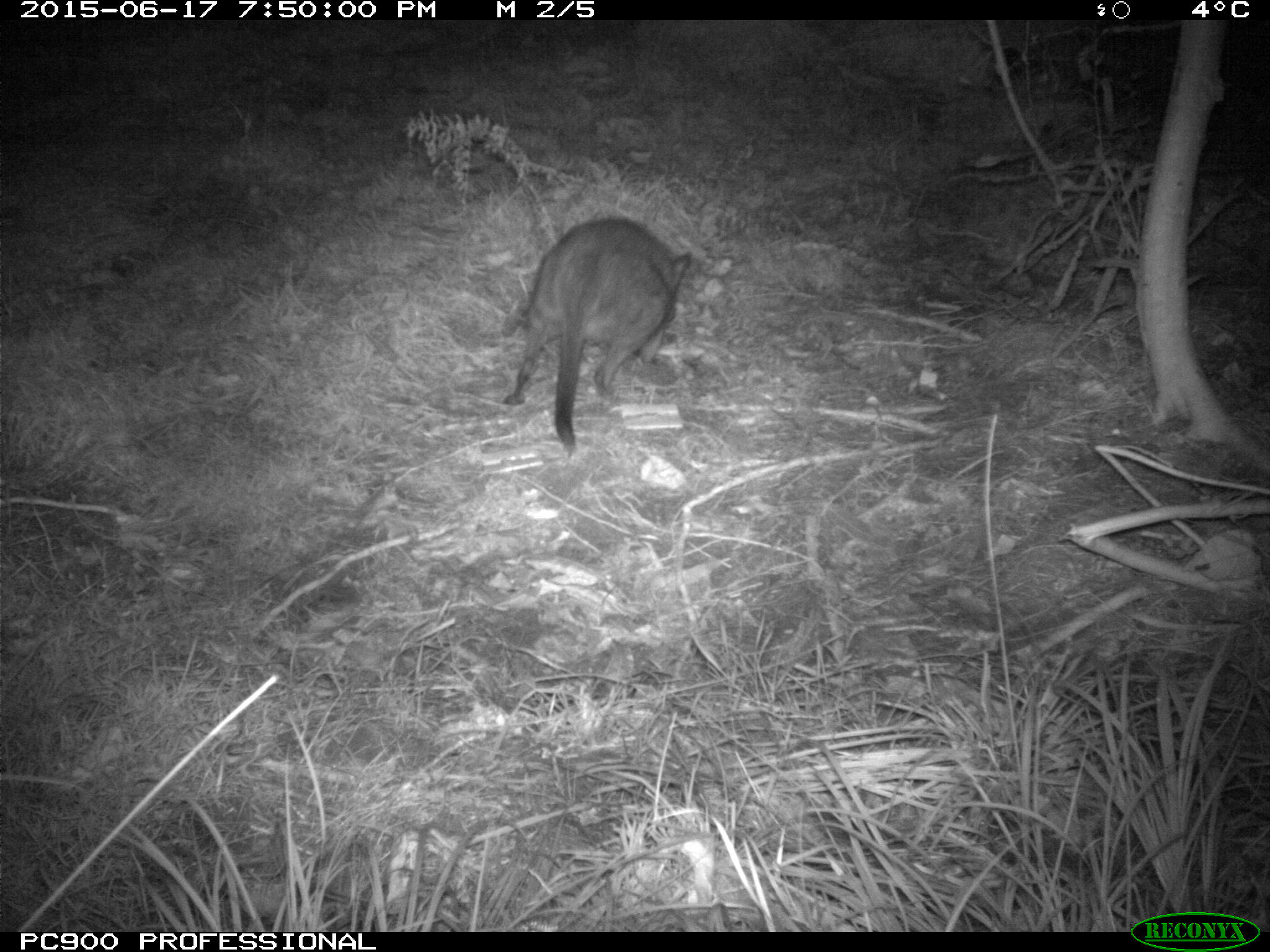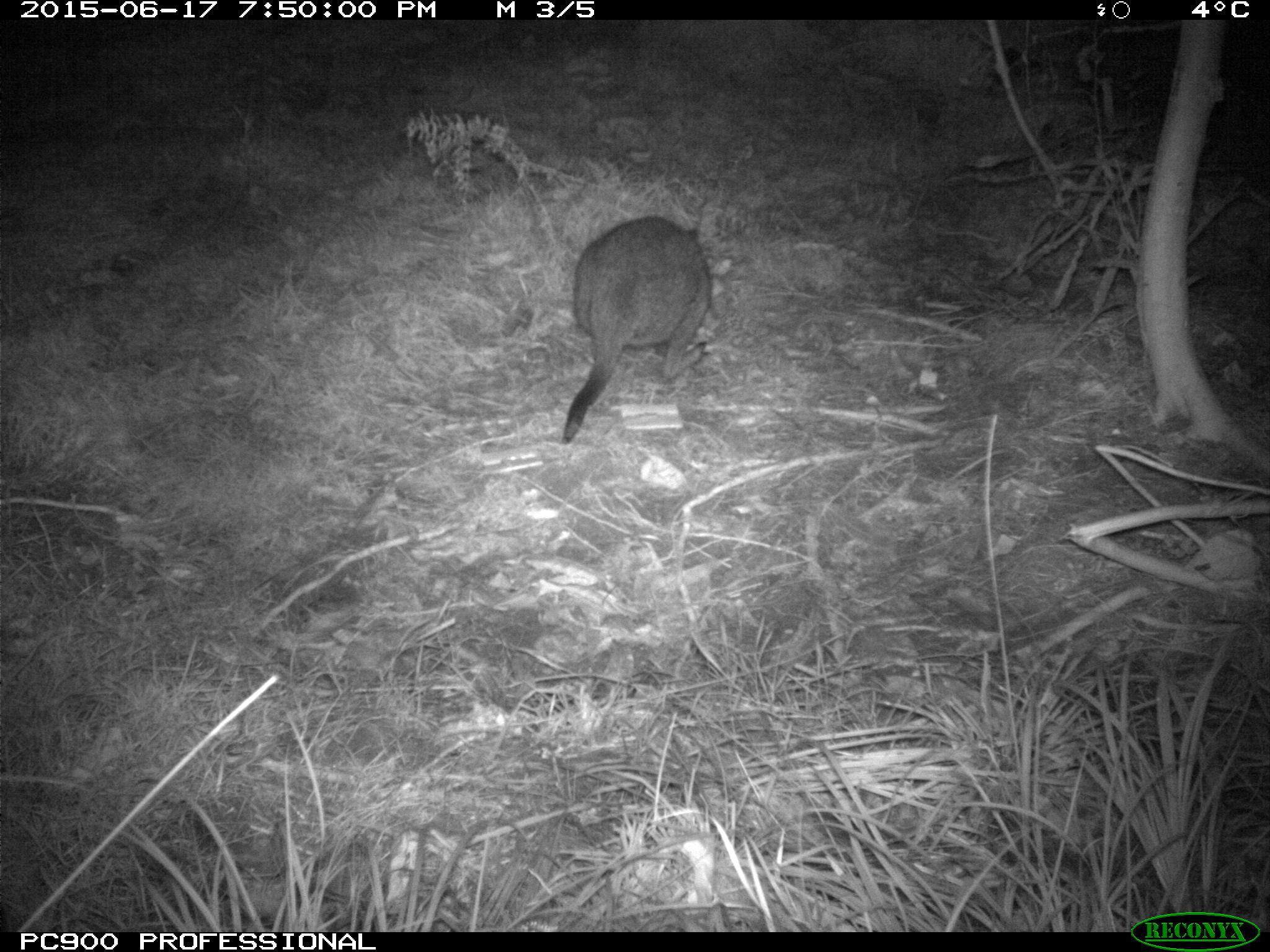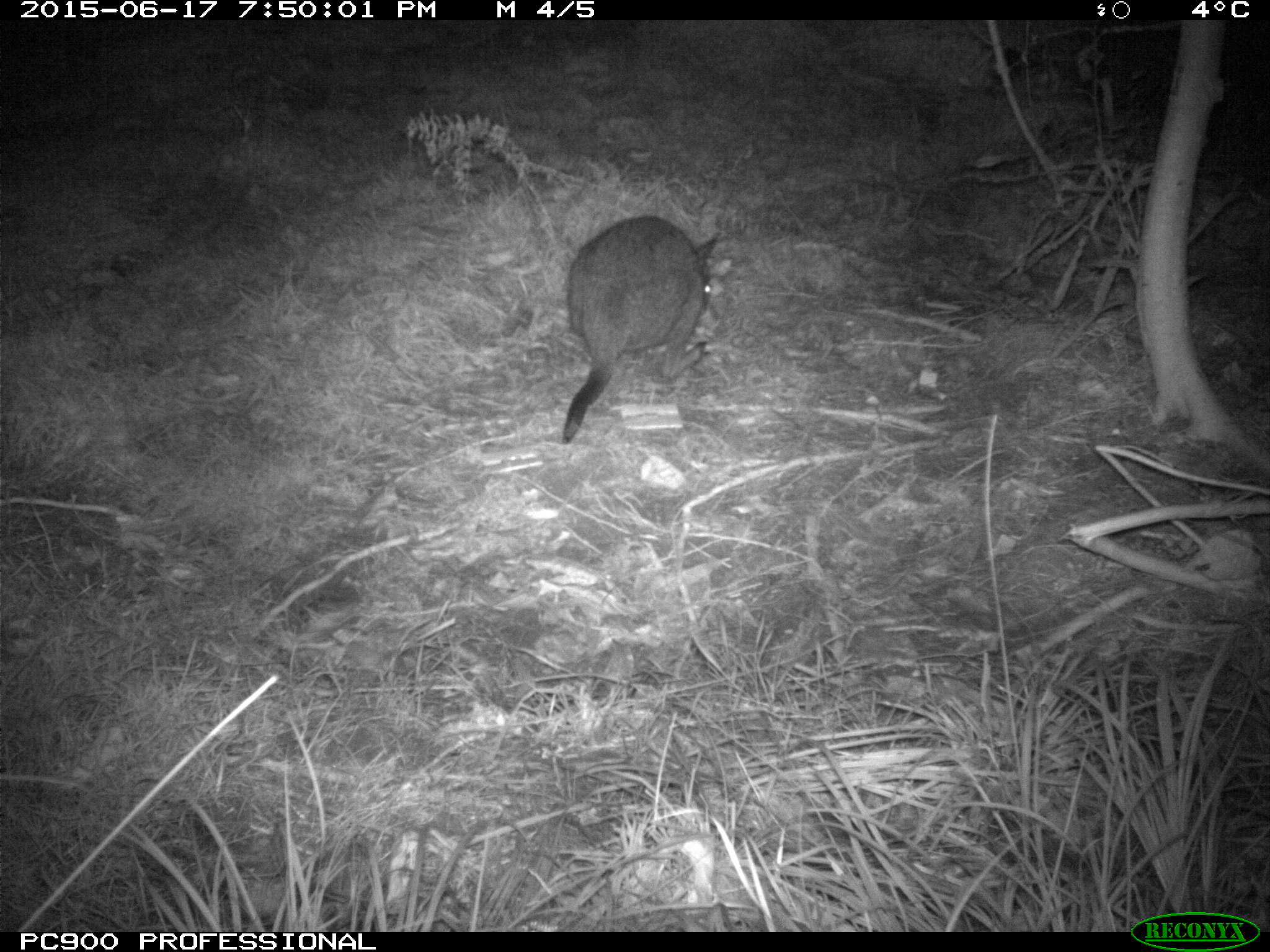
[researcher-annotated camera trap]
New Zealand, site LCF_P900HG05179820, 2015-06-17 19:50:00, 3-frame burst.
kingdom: Animalia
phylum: Chordata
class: Mammalia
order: Diprotodontia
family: Macropodidae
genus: Notamacropus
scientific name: Notamacropus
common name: wallaby